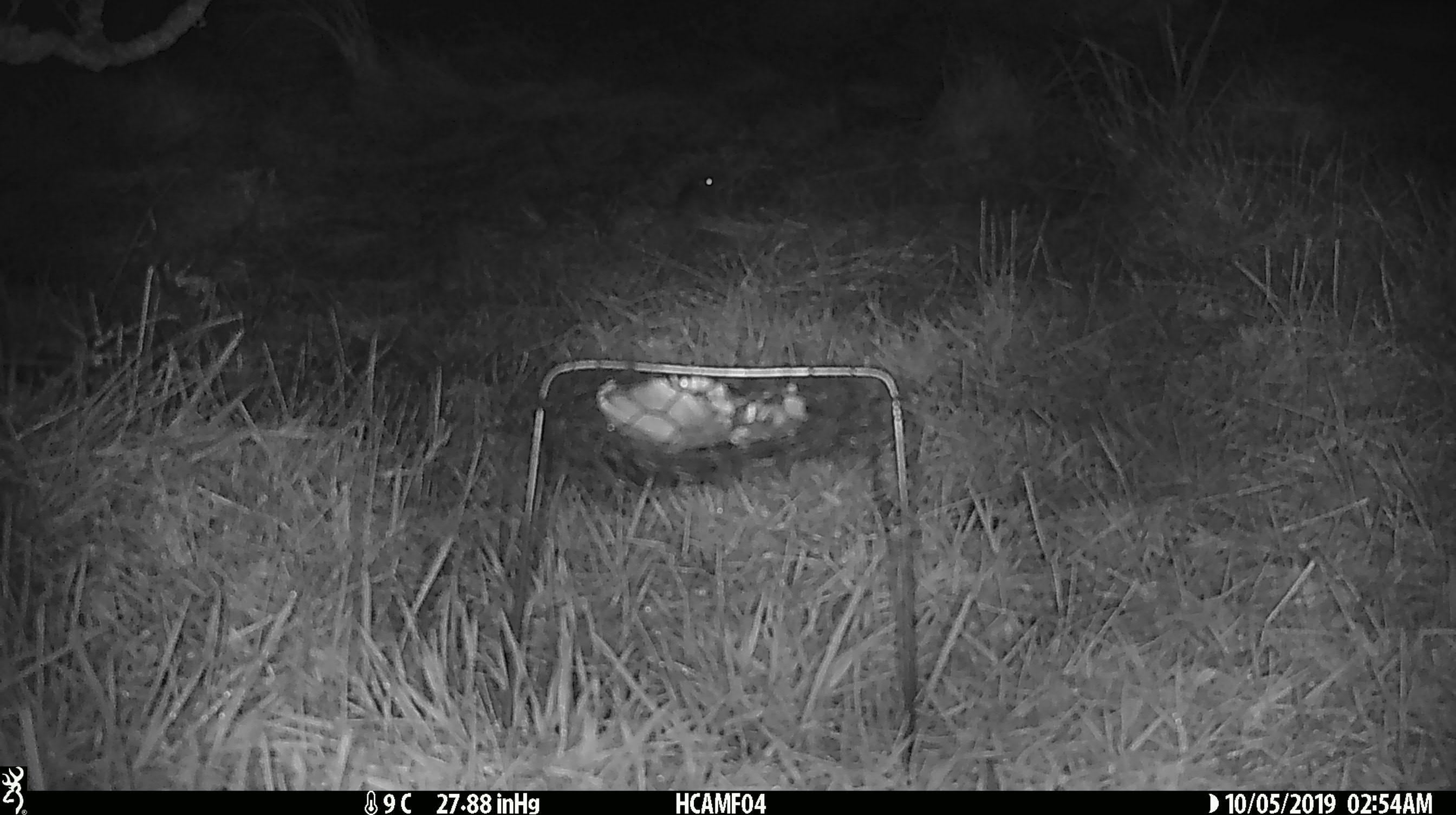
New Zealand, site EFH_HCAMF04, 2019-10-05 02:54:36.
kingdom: Animalia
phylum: Chordata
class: Mammalia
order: Rodentia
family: Muridae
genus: Mus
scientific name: Mus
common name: mouse